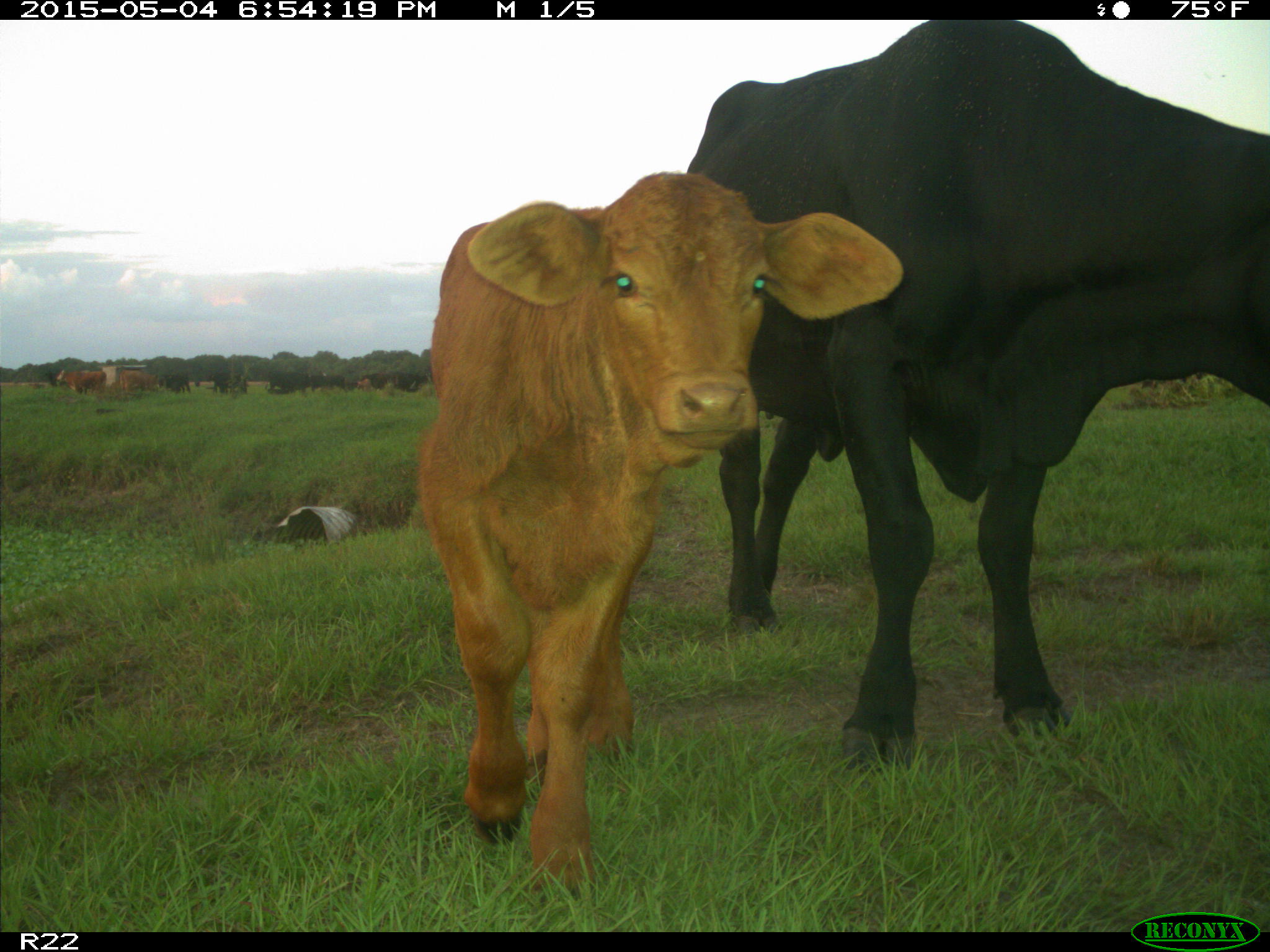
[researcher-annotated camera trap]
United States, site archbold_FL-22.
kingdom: Animalia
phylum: Chordata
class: Mammalia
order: Artiodactyla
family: Bovidae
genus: Bos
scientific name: Bos taurus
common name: domestic cow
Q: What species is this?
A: Bos taurus (domestic cow).